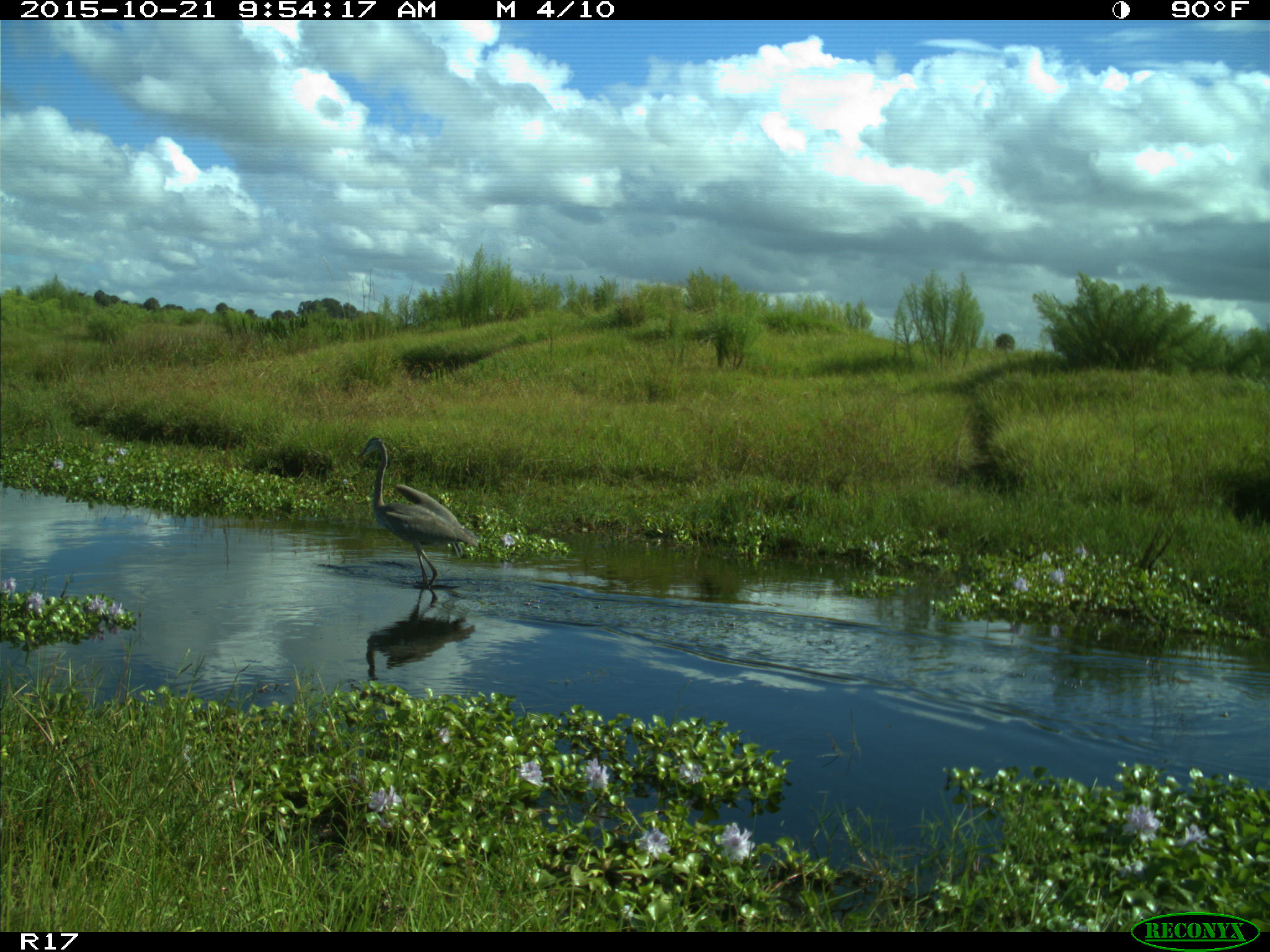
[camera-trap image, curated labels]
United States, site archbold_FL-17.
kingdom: Animalia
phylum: Chordata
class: Aves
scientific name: Aves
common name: birds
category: unidentified bird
Unidentified bird (birds) (Aves).